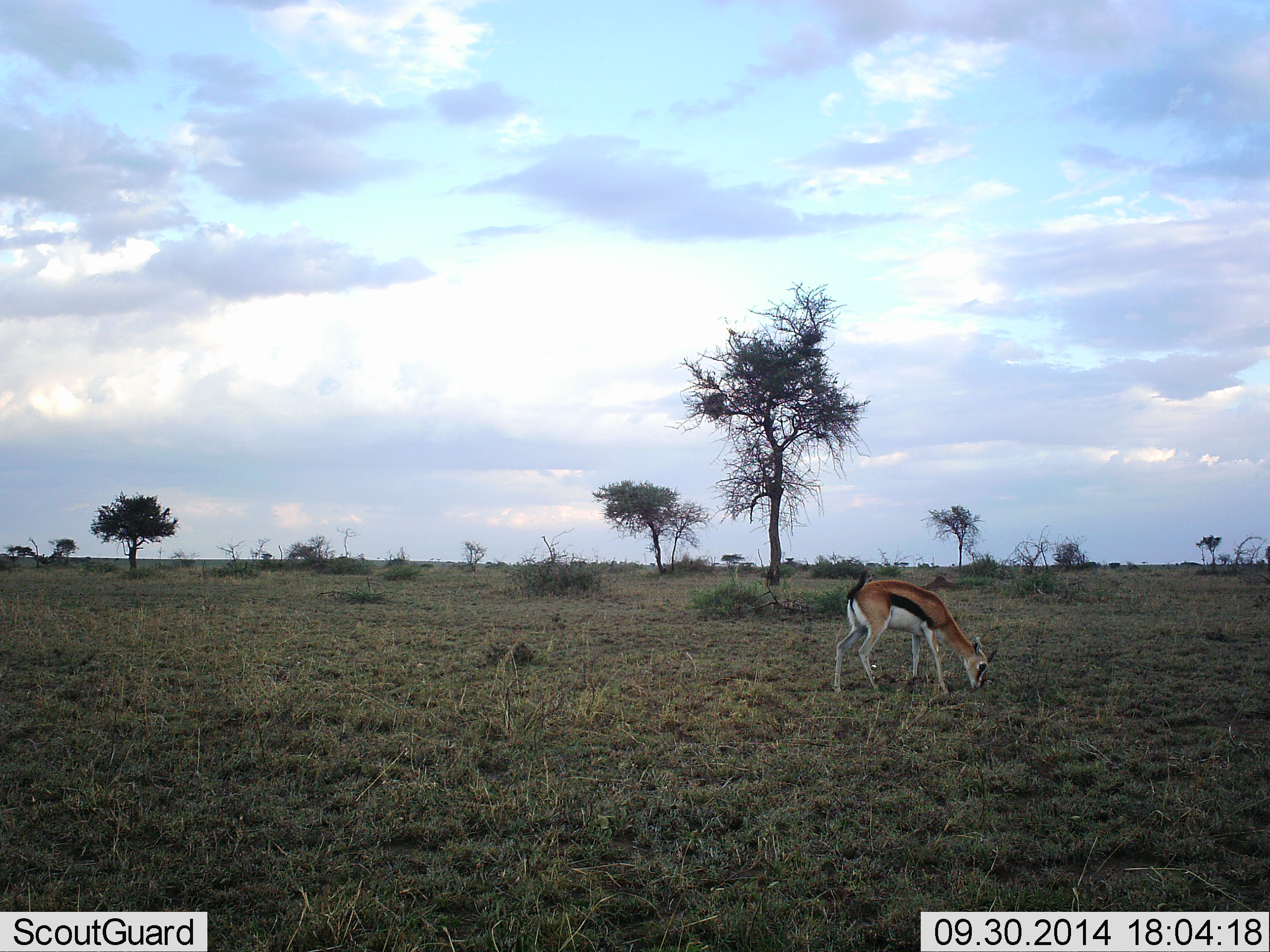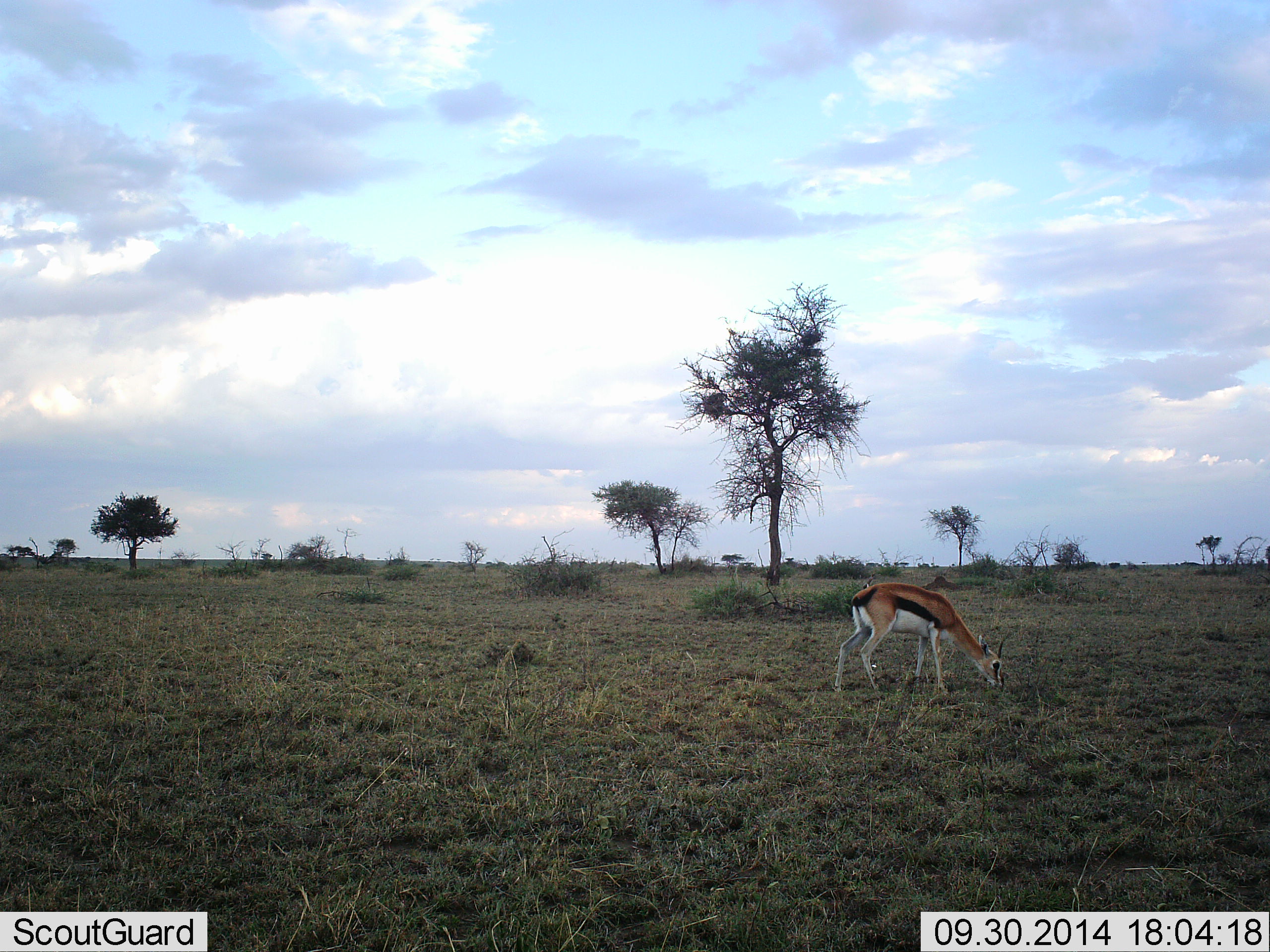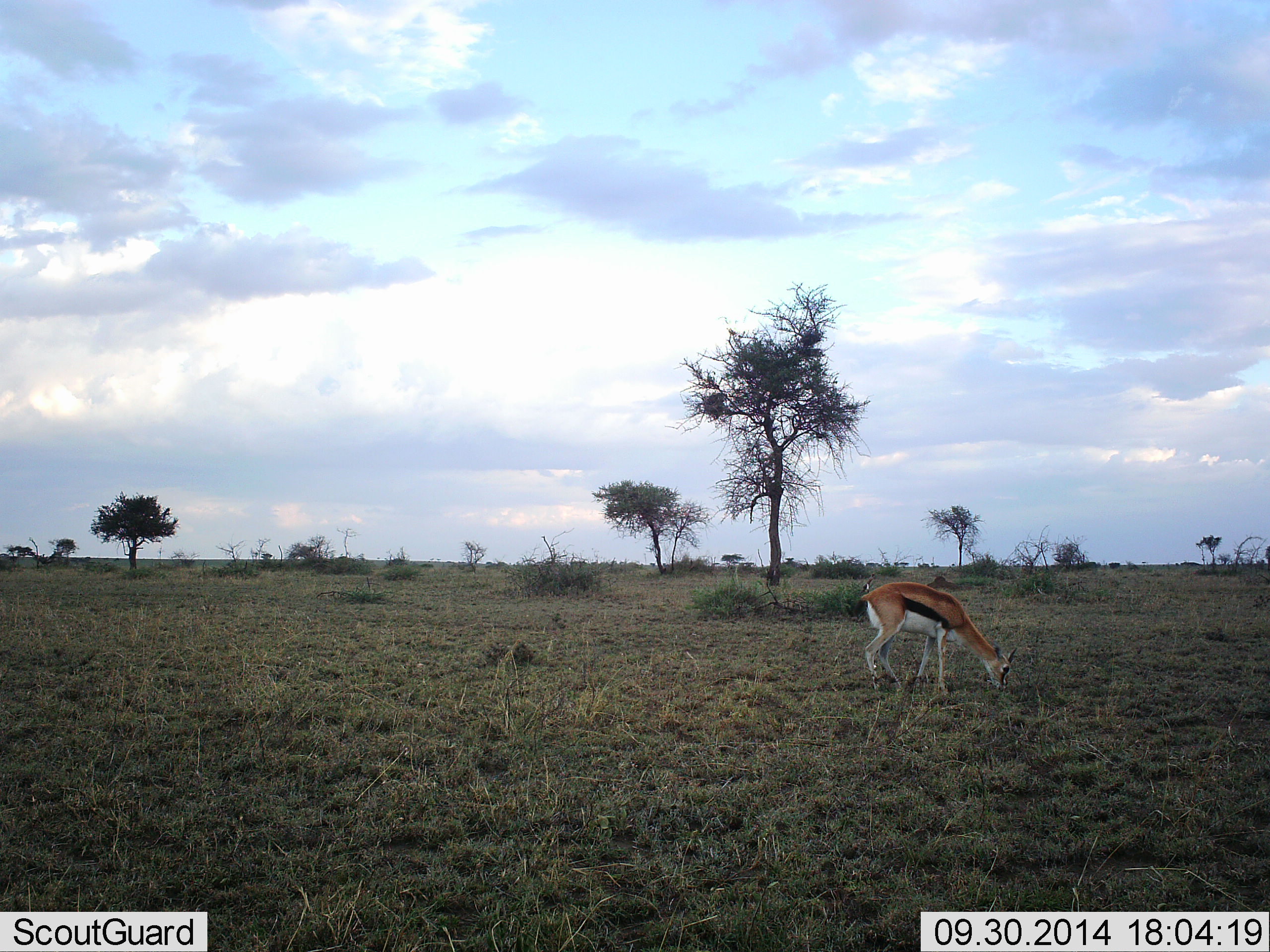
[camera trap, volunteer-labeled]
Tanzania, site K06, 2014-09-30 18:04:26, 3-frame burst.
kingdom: Animalia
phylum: Chordata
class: Mammalia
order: Artiodactyla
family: Bovidae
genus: Eudorcas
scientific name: Eudorcas thomsonii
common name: thomson's gazelle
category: gazellethomsons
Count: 1.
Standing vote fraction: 30%.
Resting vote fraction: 0%.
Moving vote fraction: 0%.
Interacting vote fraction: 0%.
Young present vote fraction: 0%.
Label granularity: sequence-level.